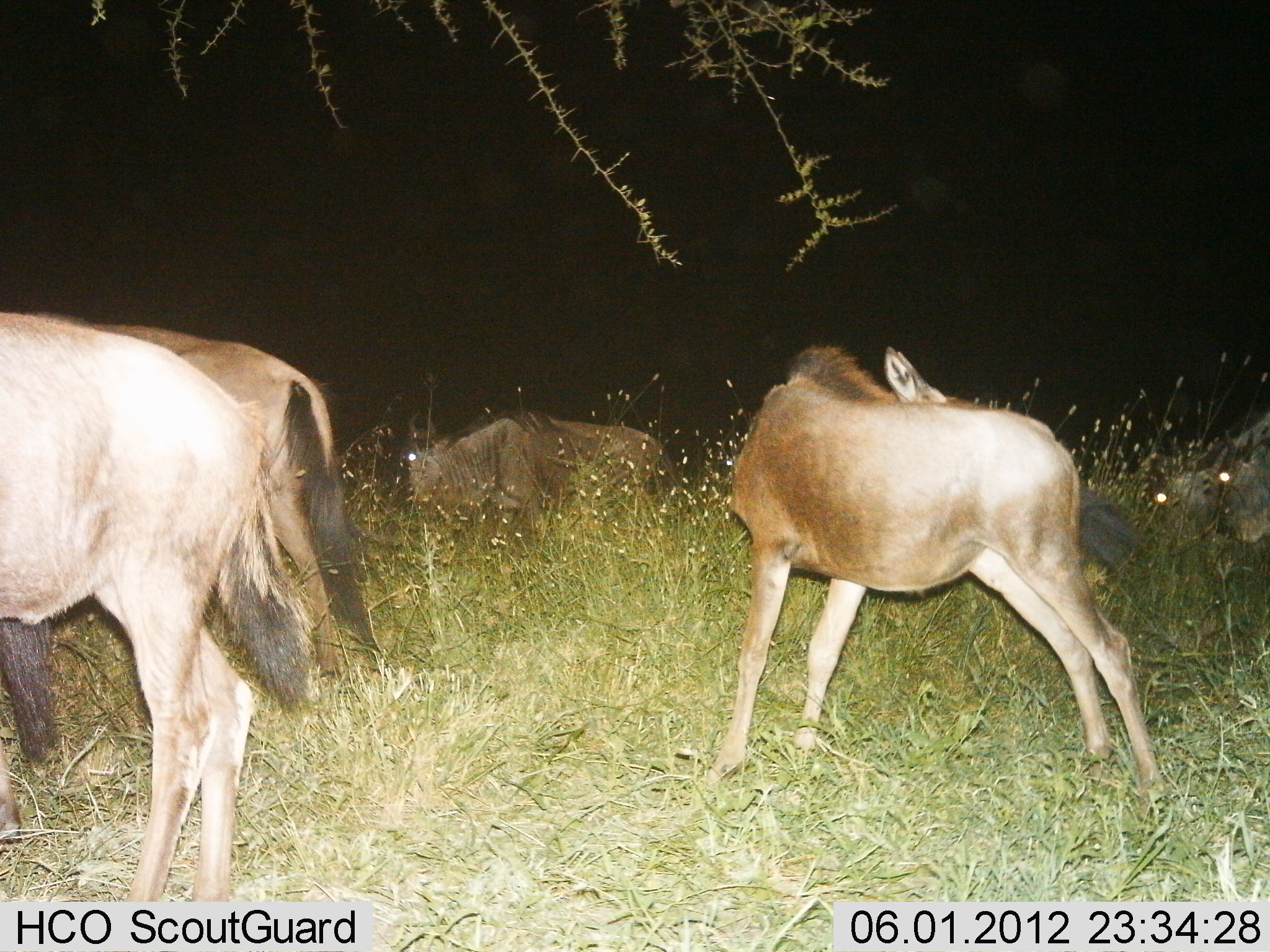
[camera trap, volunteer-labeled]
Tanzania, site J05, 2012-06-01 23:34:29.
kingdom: Animalia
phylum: Chordata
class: Mammalia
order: Artiodactyla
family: Bovidae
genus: Connochaetes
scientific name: Connochaetes taurinus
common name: blue wildebeest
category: wildebeest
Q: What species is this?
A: Wildebeest (blue wildebeest) (Connochaetes taurinus).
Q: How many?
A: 6.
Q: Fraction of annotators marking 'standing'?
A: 100%.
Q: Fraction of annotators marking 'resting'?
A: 10%.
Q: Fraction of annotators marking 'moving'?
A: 20%.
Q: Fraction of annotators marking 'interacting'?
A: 0%.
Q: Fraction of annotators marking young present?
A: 100%.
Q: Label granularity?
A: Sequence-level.